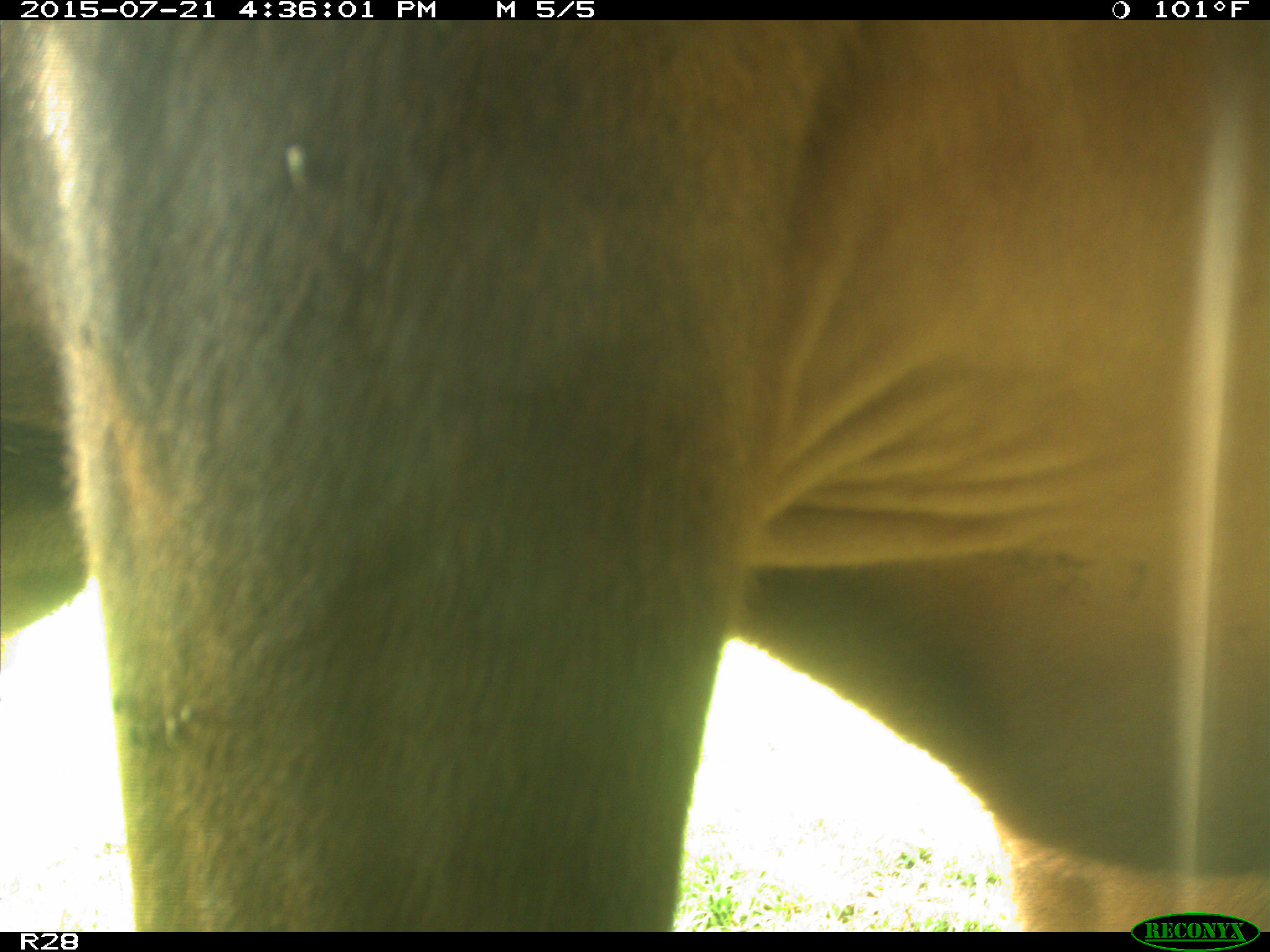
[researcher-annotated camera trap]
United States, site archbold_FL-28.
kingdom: Animalia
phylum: Chordata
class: Mammalia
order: Artiodactyla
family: Bovidae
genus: Bos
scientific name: Bos taurus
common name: domestic cow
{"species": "Bos taurus (domestic cow)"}